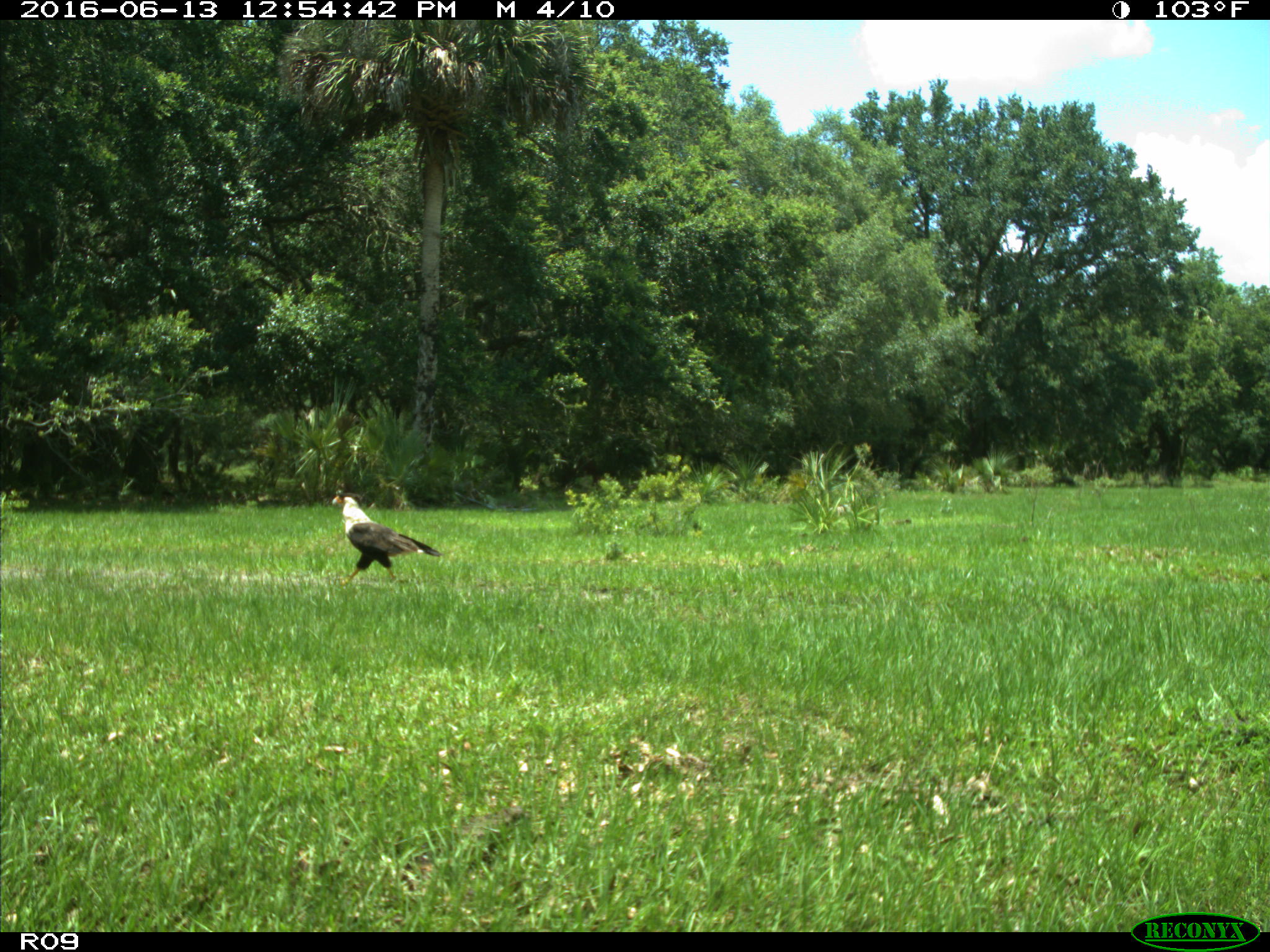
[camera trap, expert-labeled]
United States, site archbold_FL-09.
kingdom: Animalia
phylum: Chordata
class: Aves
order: Accipitriformes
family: Accipitridae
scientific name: Accipitridae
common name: acciptirids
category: unidentified accipitrid